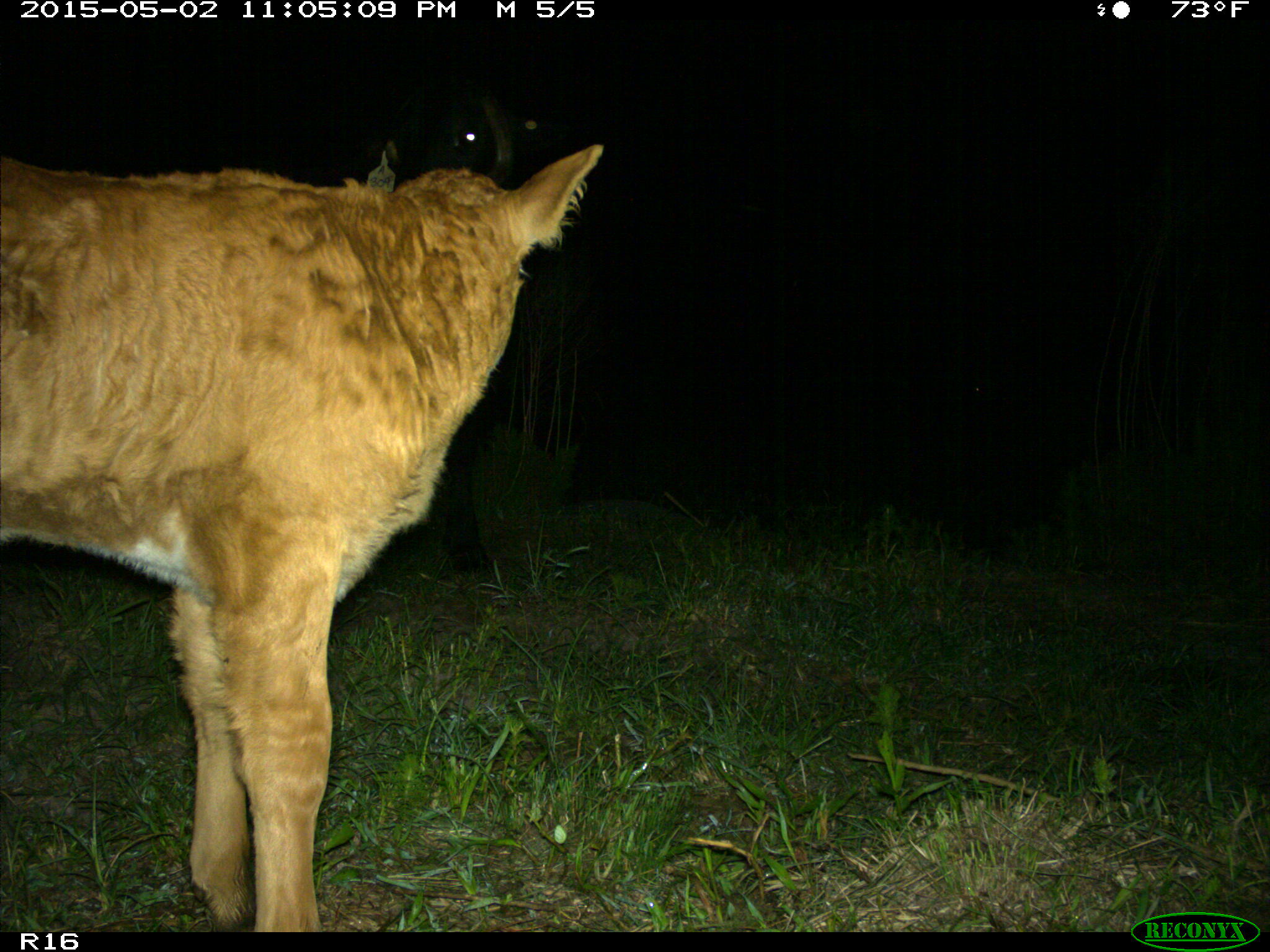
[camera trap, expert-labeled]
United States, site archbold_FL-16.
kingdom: Animalia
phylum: Chordata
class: Mammalia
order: Artiodactyla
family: Bovidae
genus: Bos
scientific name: Bos taurus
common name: domestic cow